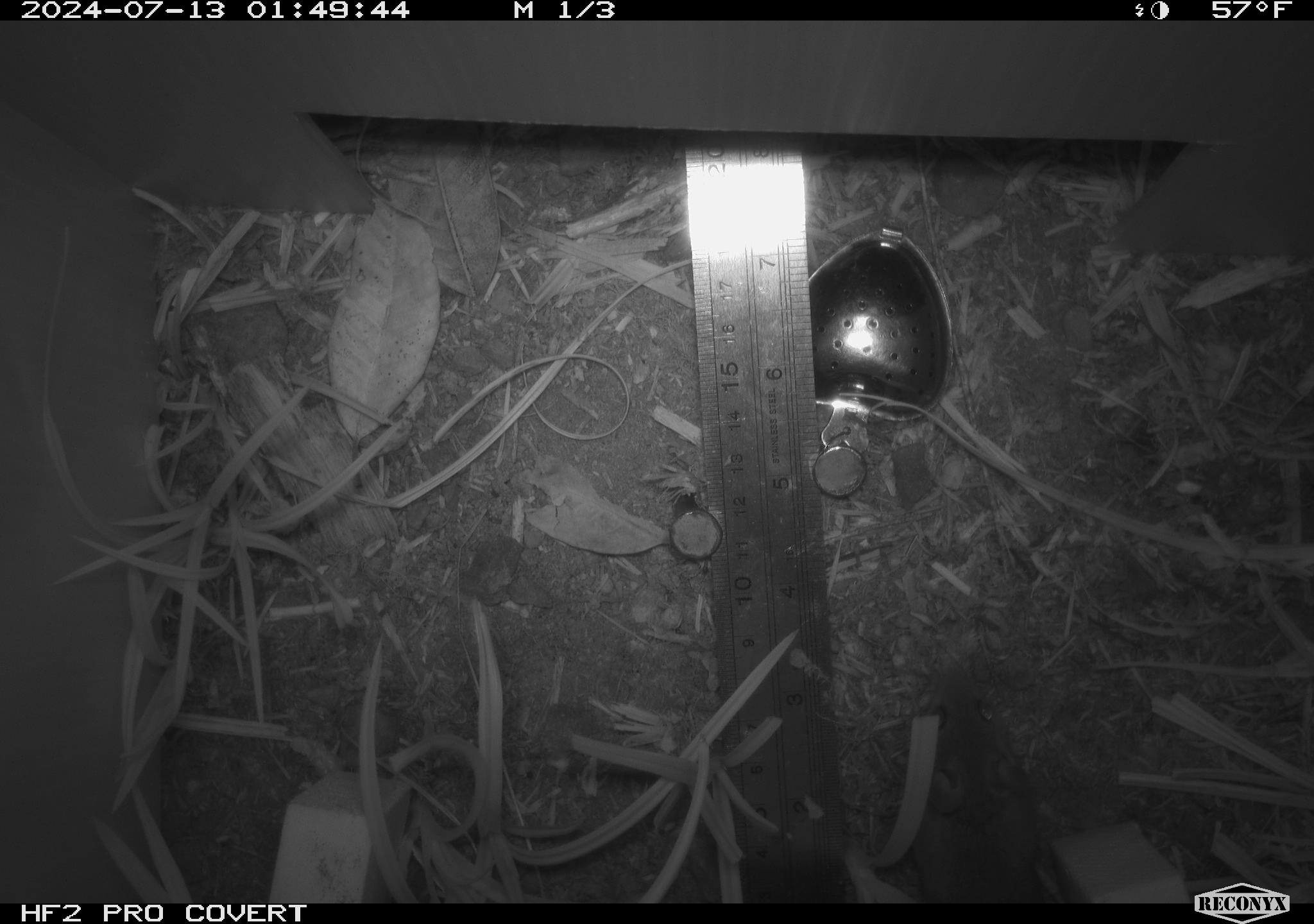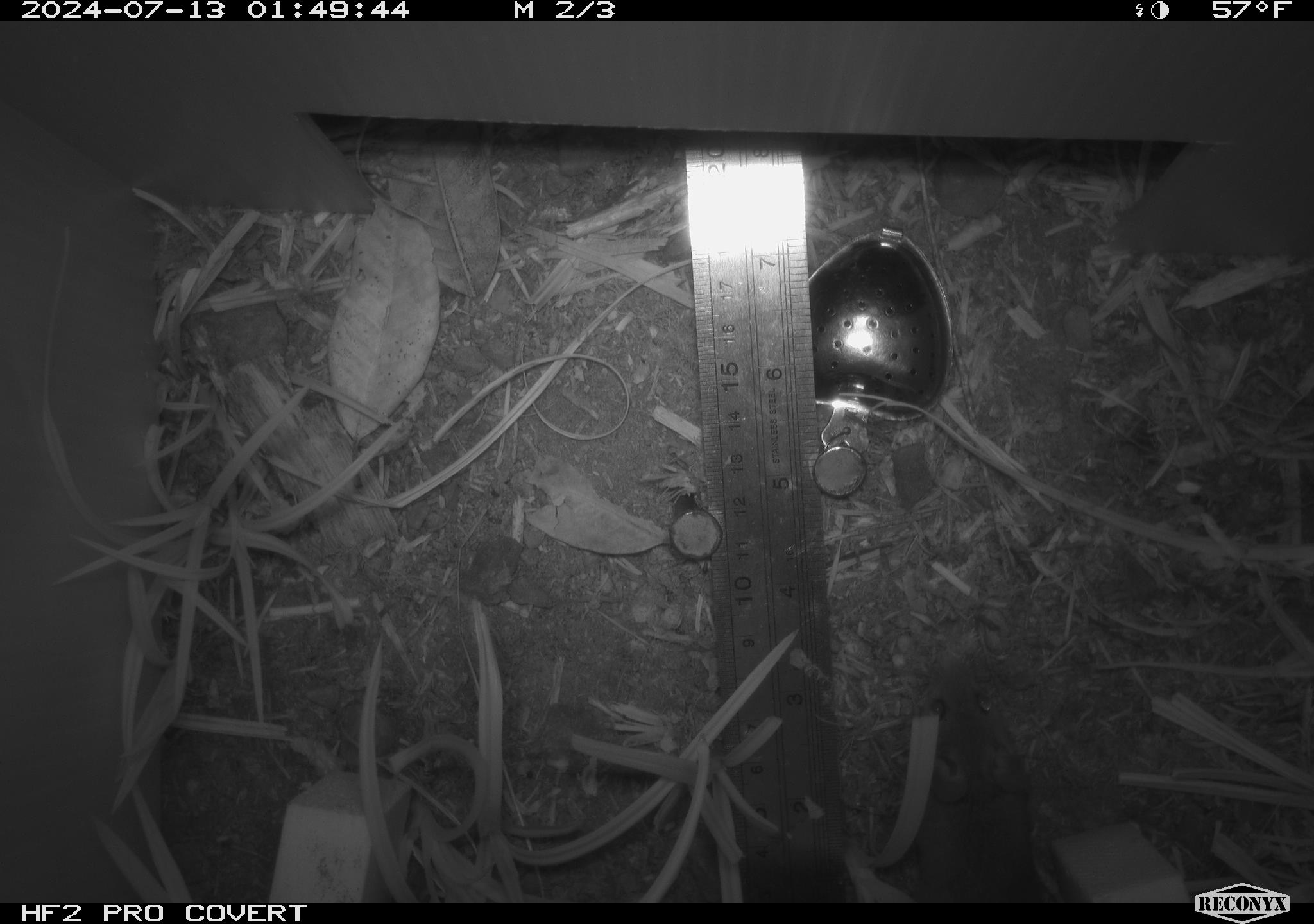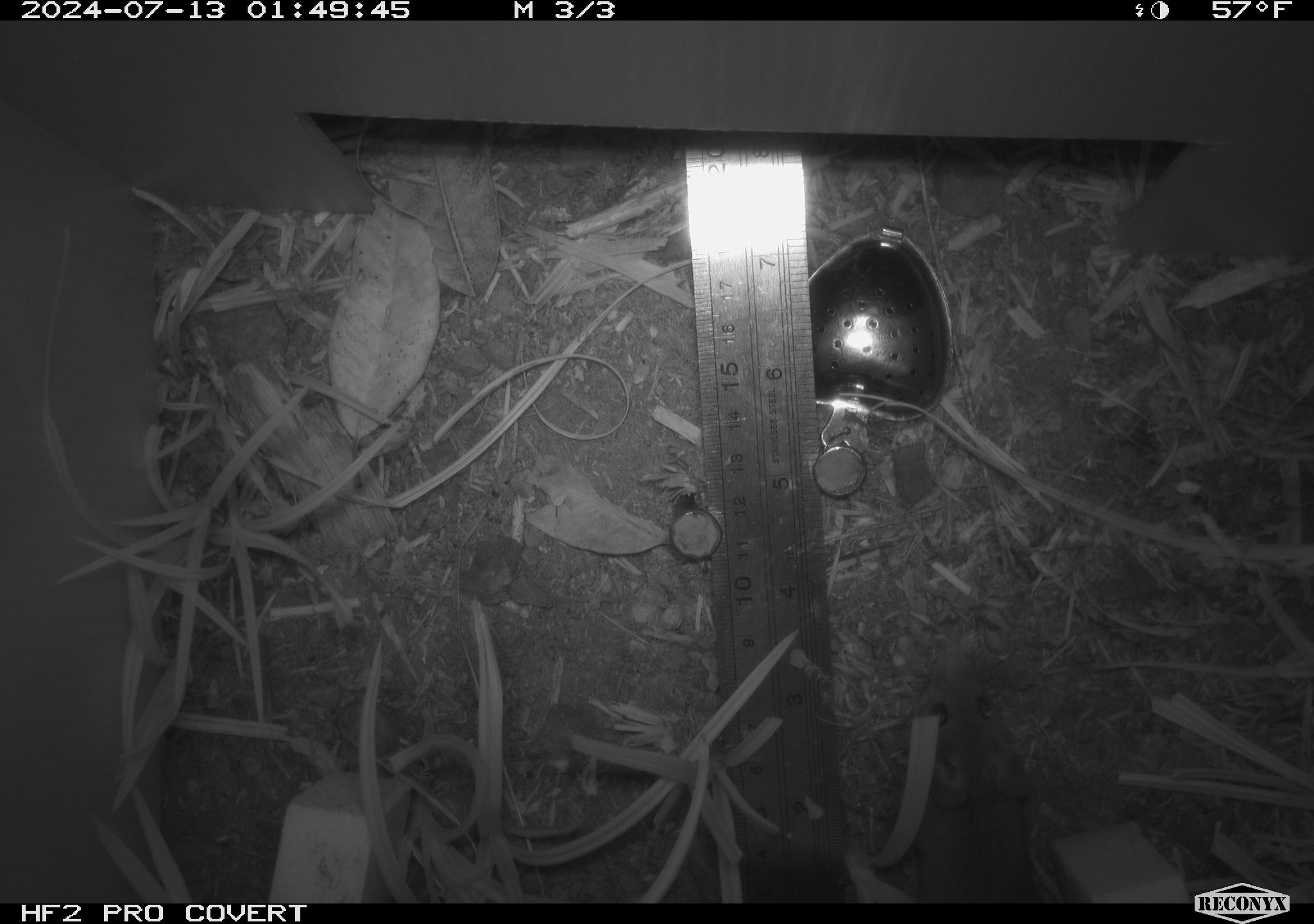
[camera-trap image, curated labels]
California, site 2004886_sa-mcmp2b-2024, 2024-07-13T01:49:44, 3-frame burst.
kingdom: Animalia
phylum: Chordata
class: Mammalia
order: Rodentia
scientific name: Rodentia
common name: mouse species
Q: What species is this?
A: Mouse species (Rodentia).